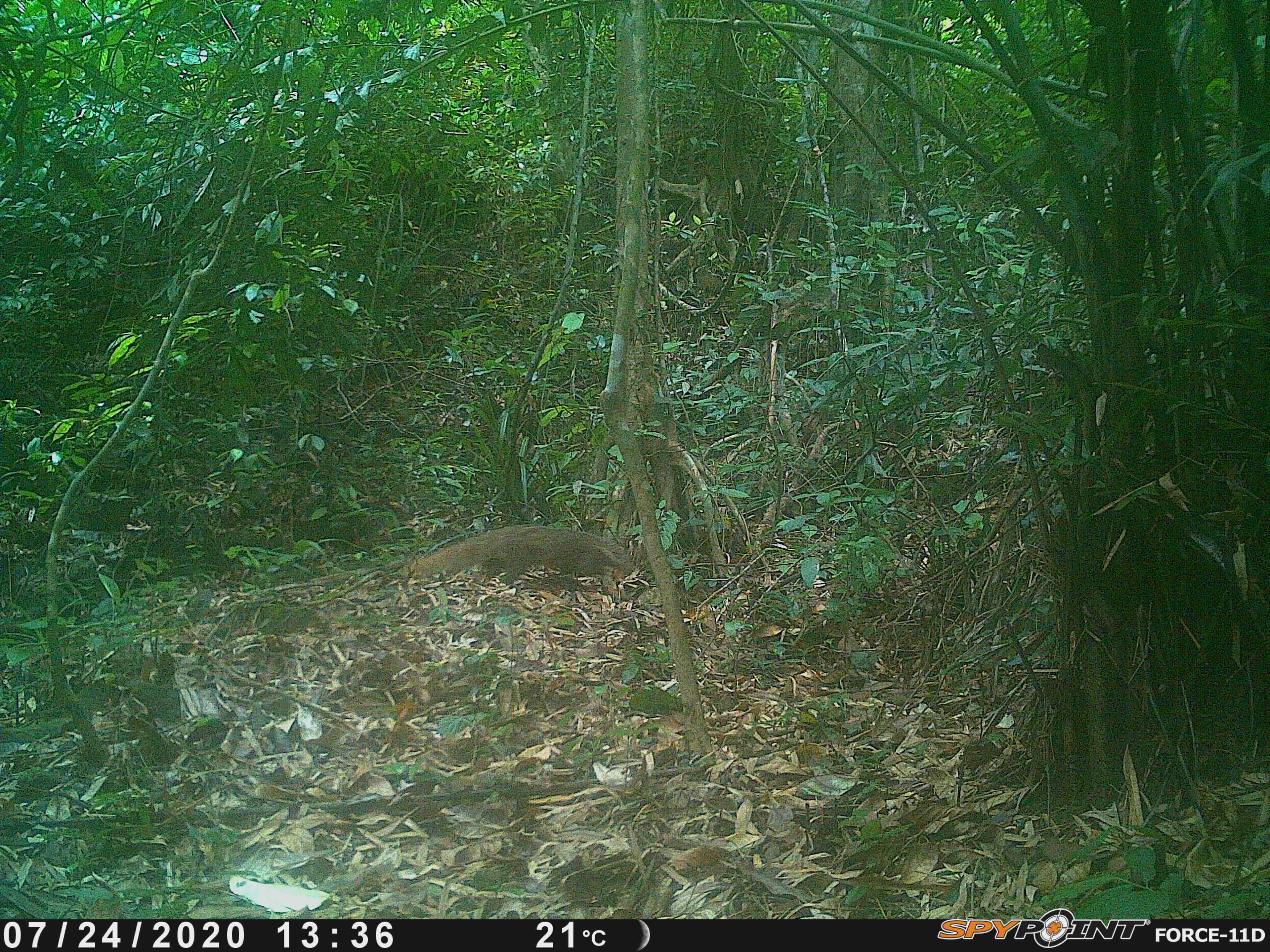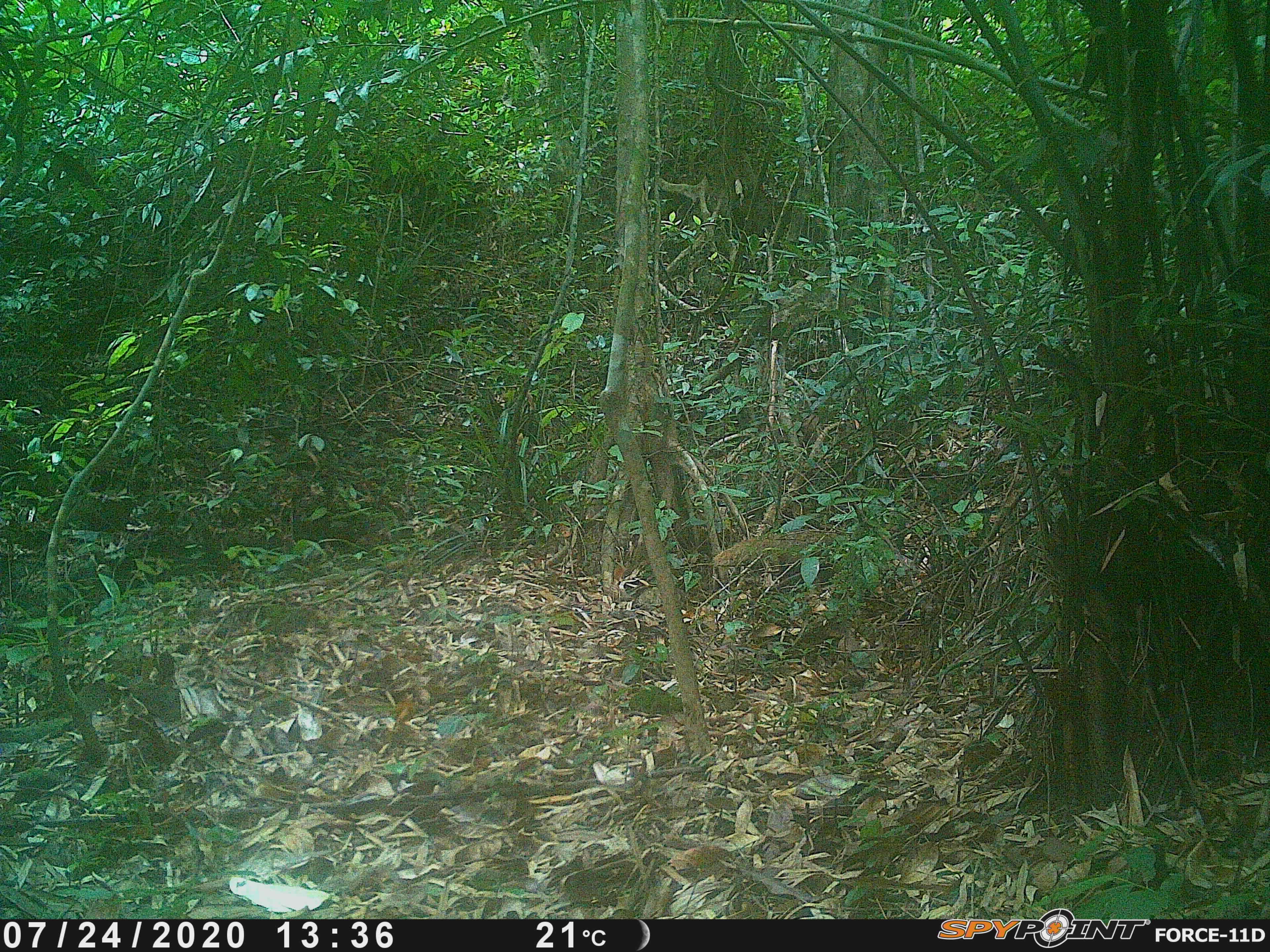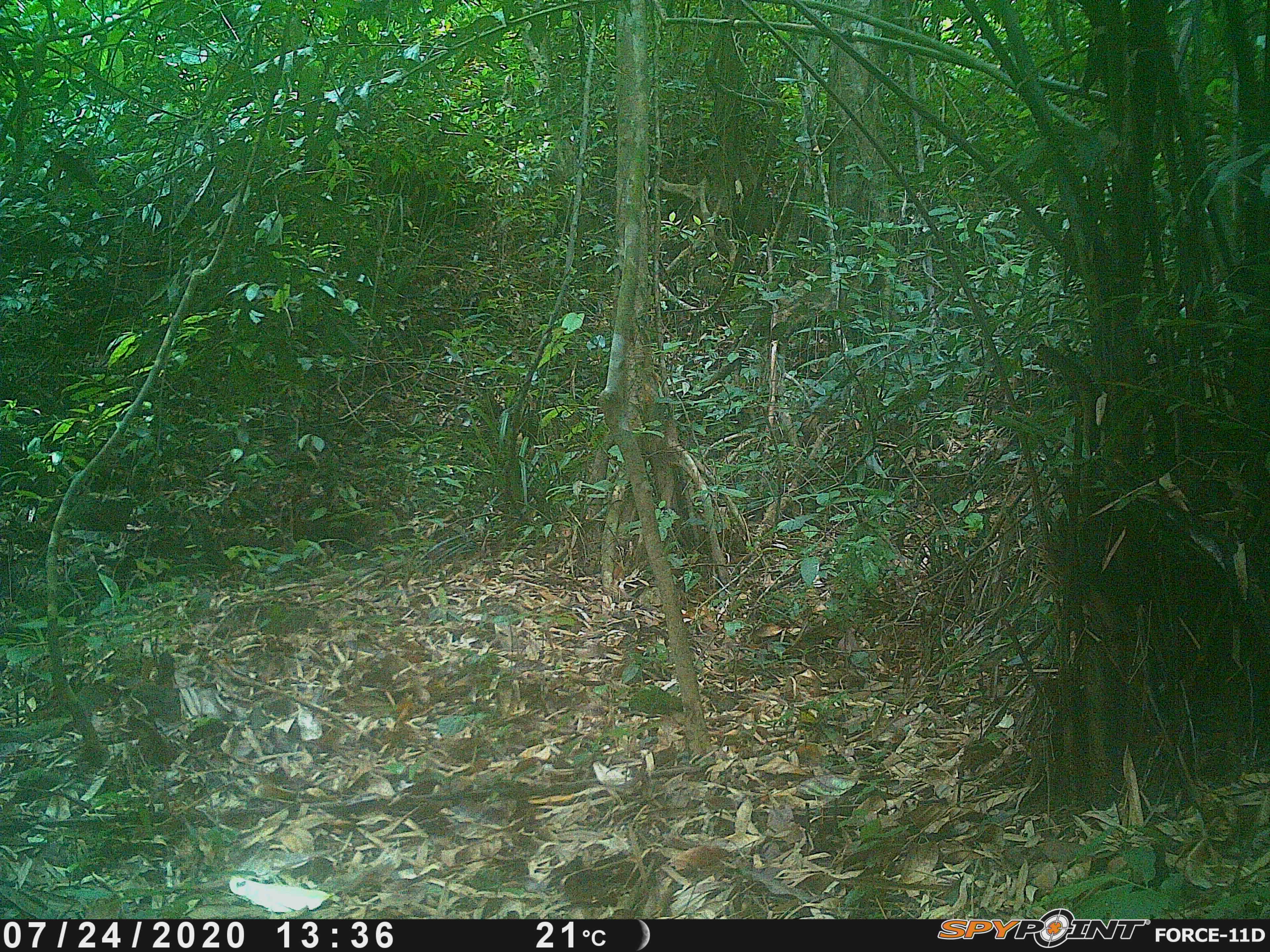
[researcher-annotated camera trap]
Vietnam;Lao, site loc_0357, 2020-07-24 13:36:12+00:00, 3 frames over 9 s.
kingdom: Animalia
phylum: Chordata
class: Mammalia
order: Carnivora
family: Herpestidae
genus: Urva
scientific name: Urva urva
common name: crab-eating mongoose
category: crab eating mongoose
Crab eating mongoose (crab-eating mongoose) (Urva urva). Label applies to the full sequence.